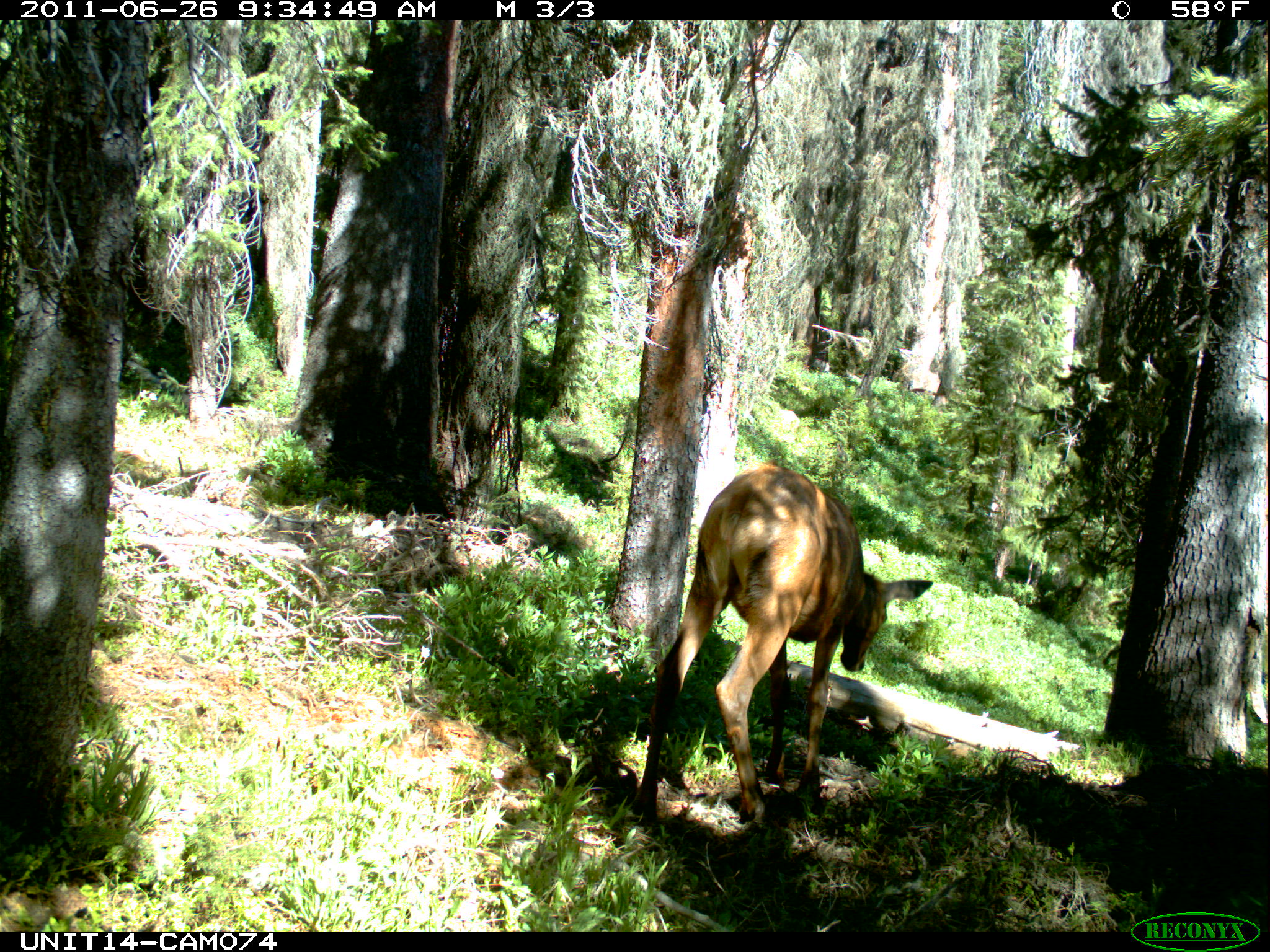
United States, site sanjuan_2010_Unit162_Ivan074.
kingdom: Animalia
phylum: Chordata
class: Mammalia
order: Artiodactyla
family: Cervidae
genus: Cervus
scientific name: Cervus elaphus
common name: red deer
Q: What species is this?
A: Cervus elaphus (red deer).